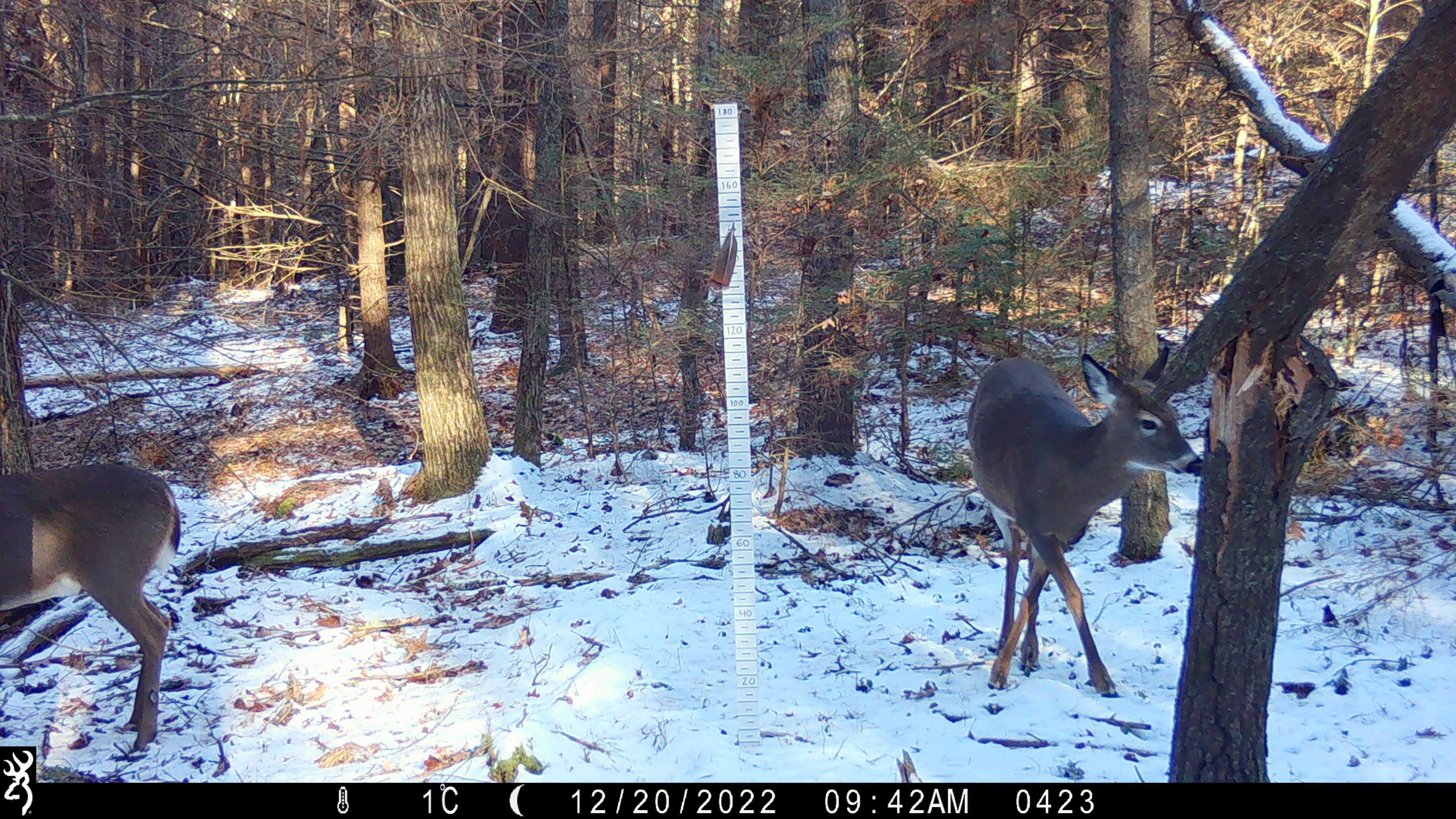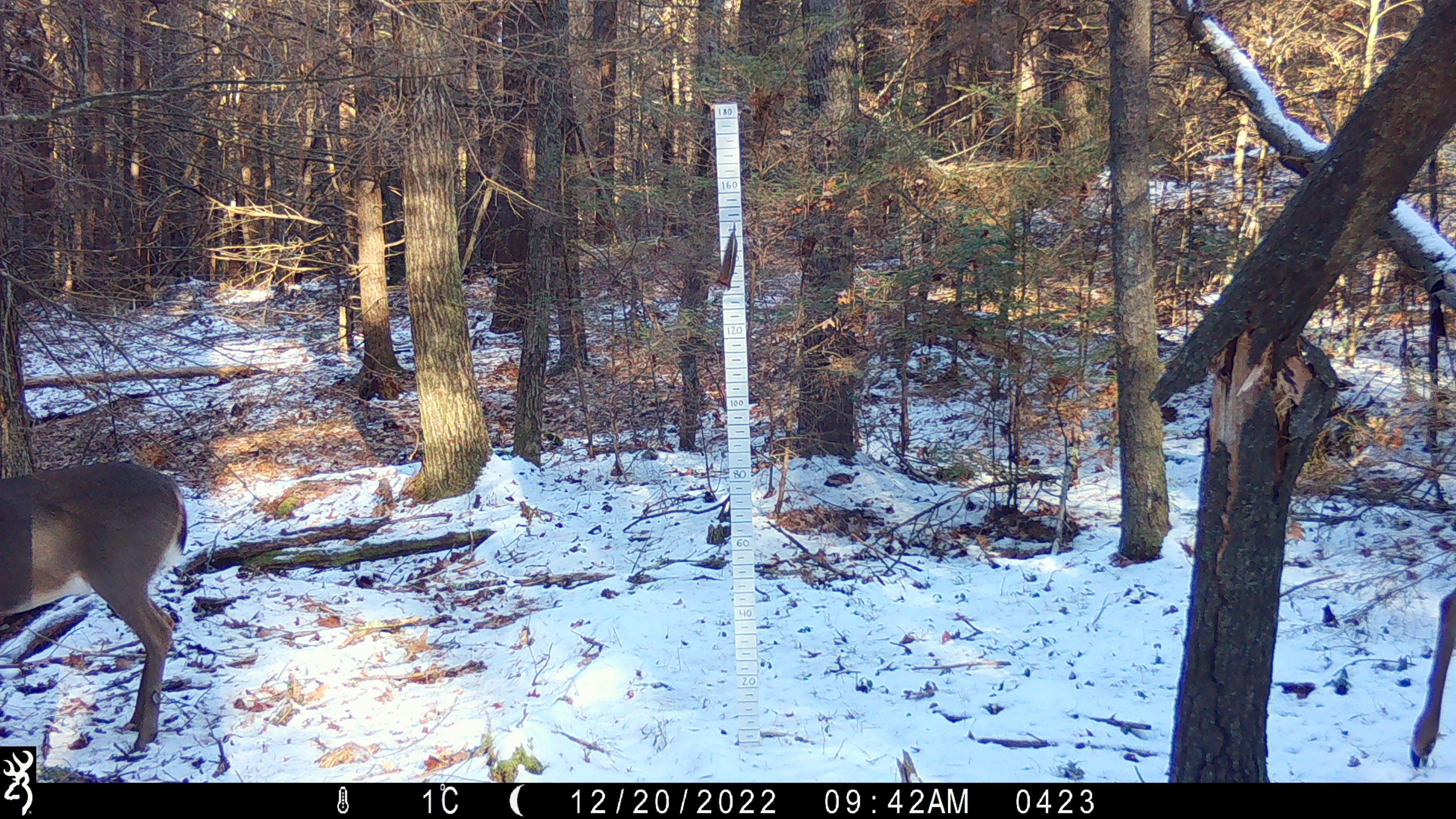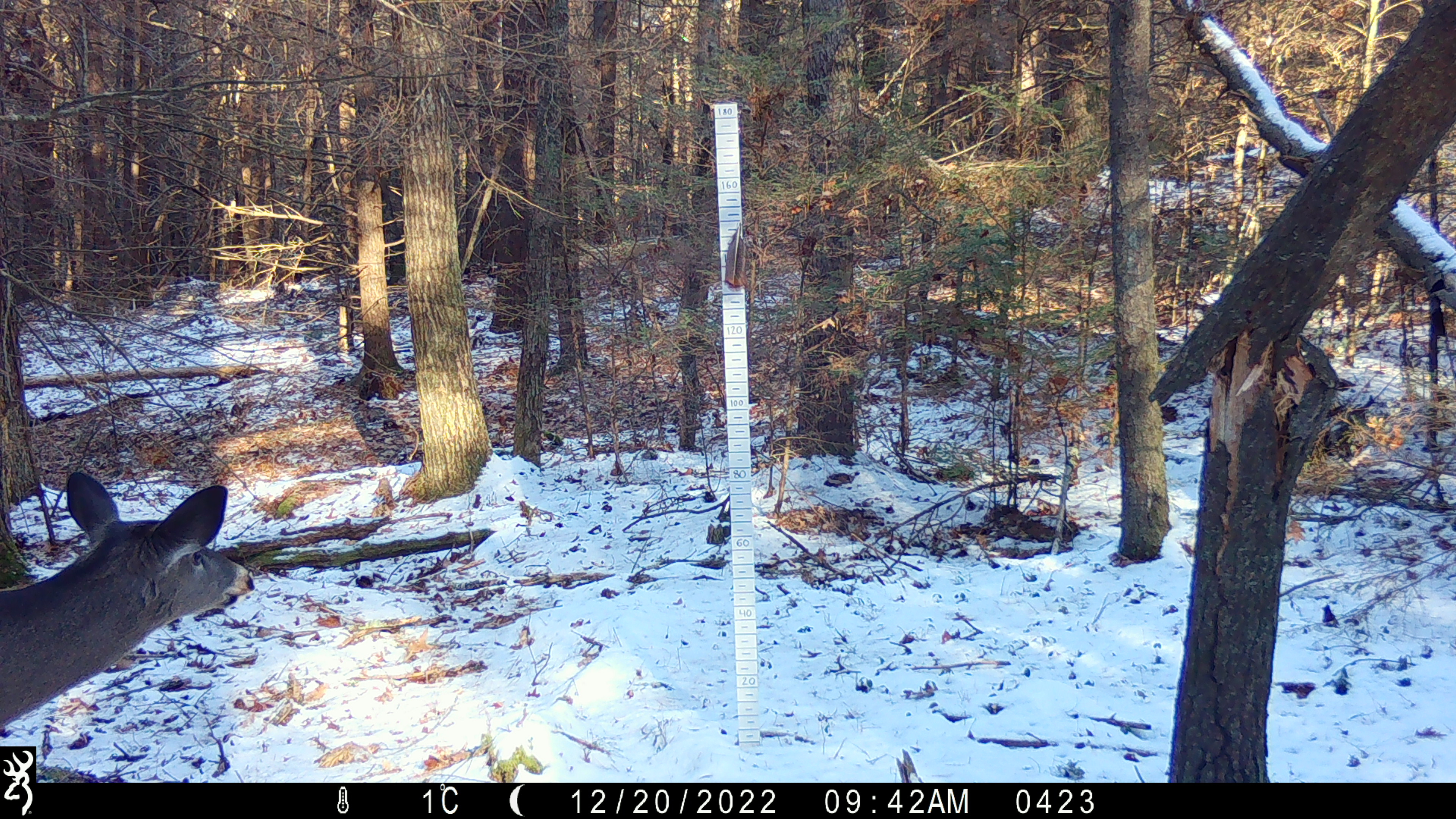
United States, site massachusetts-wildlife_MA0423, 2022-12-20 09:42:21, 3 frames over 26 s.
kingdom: Animalia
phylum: Chordata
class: Mammalia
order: Artiodactyla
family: Cervidae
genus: Odocoileus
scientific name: Odocoileus virginianus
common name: white-tailed deer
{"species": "white-tailed deer (Odocoileus virginianus)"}